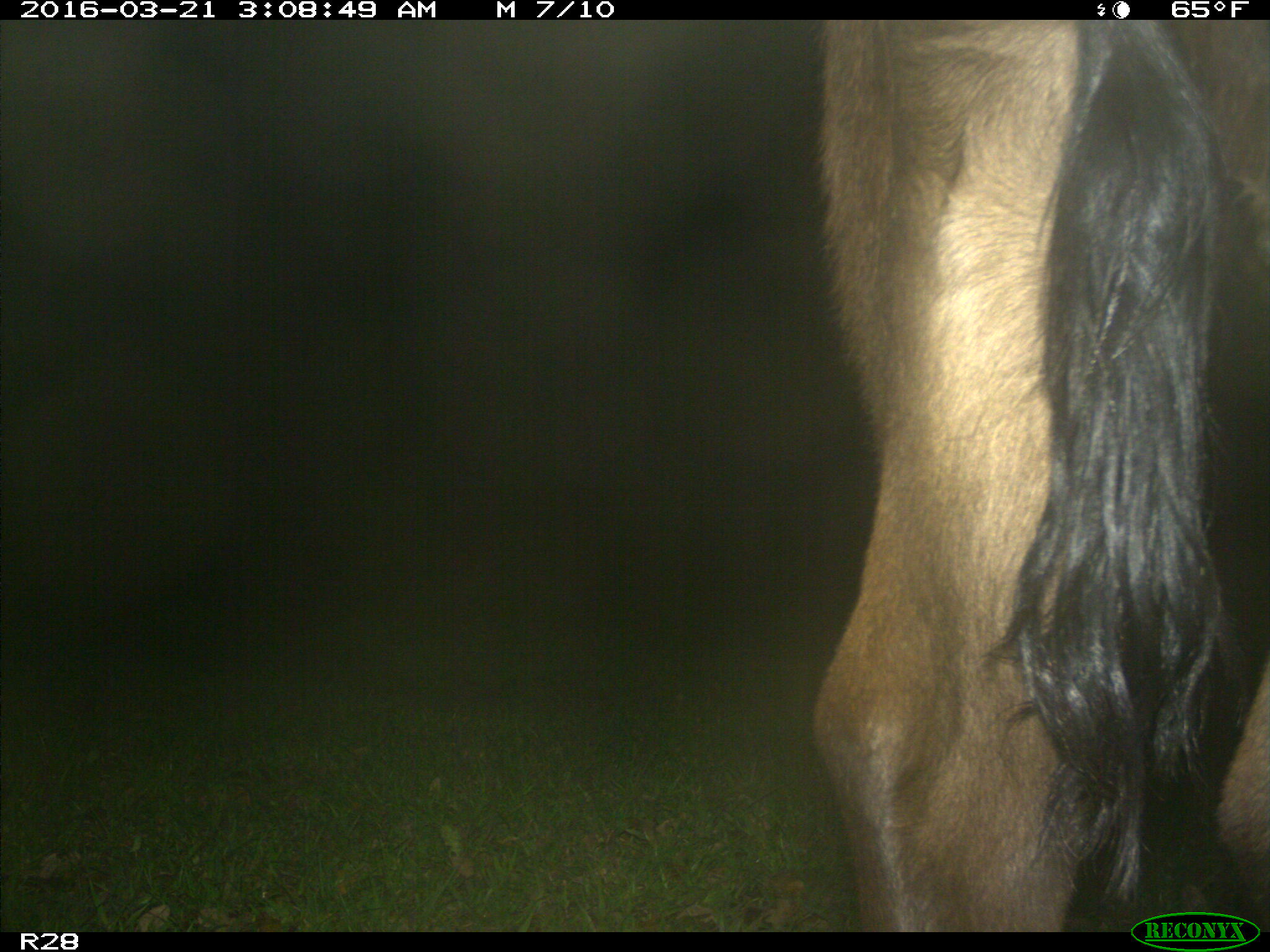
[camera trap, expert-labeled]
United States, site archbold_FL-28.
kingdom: Animalia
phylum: Chordata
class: Mammalia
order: Artiodactyla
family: Bovidae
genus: Bos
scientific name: Bos taurus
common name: domestic cow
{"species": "Bos taurus (domestic cow)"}